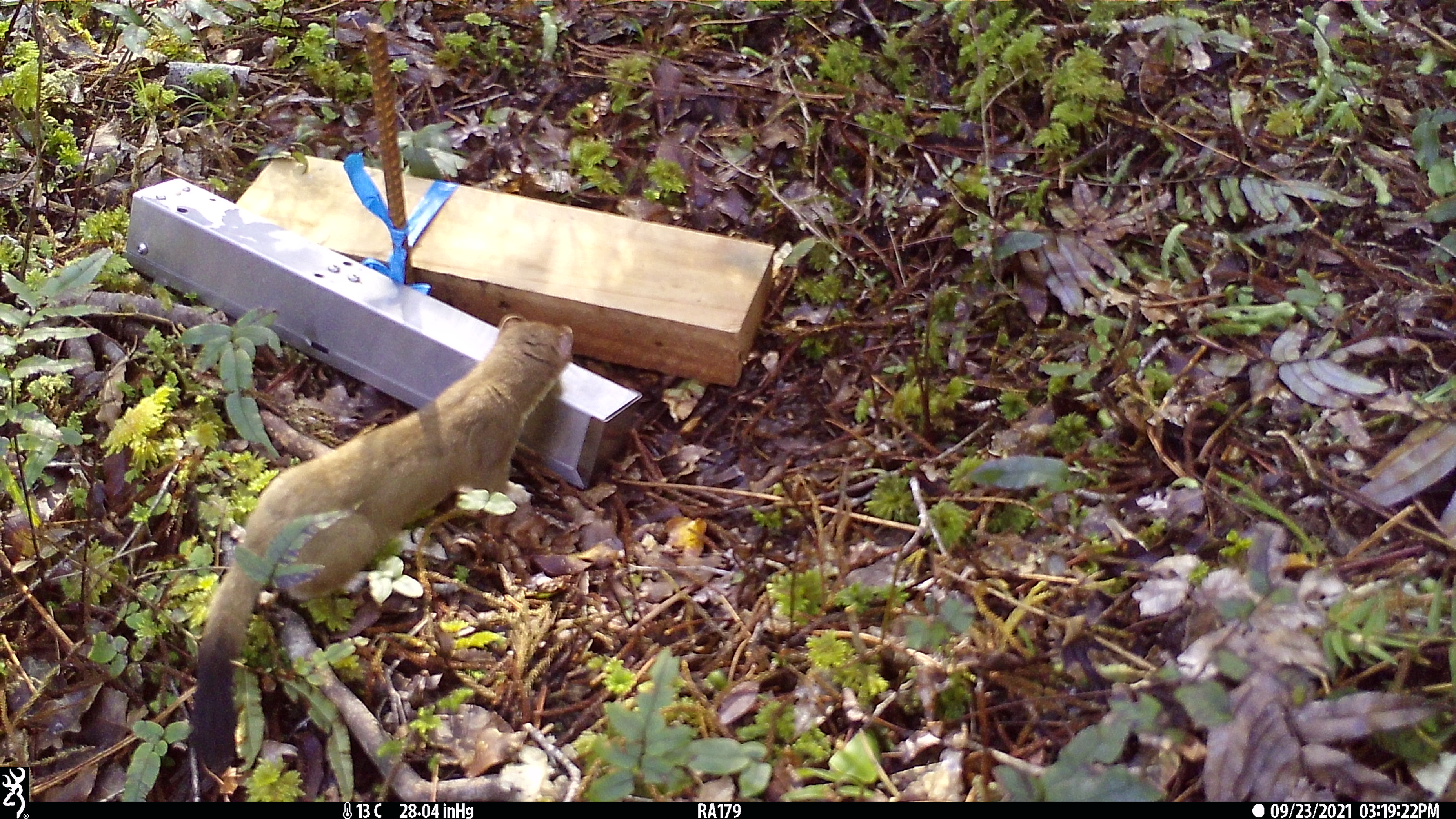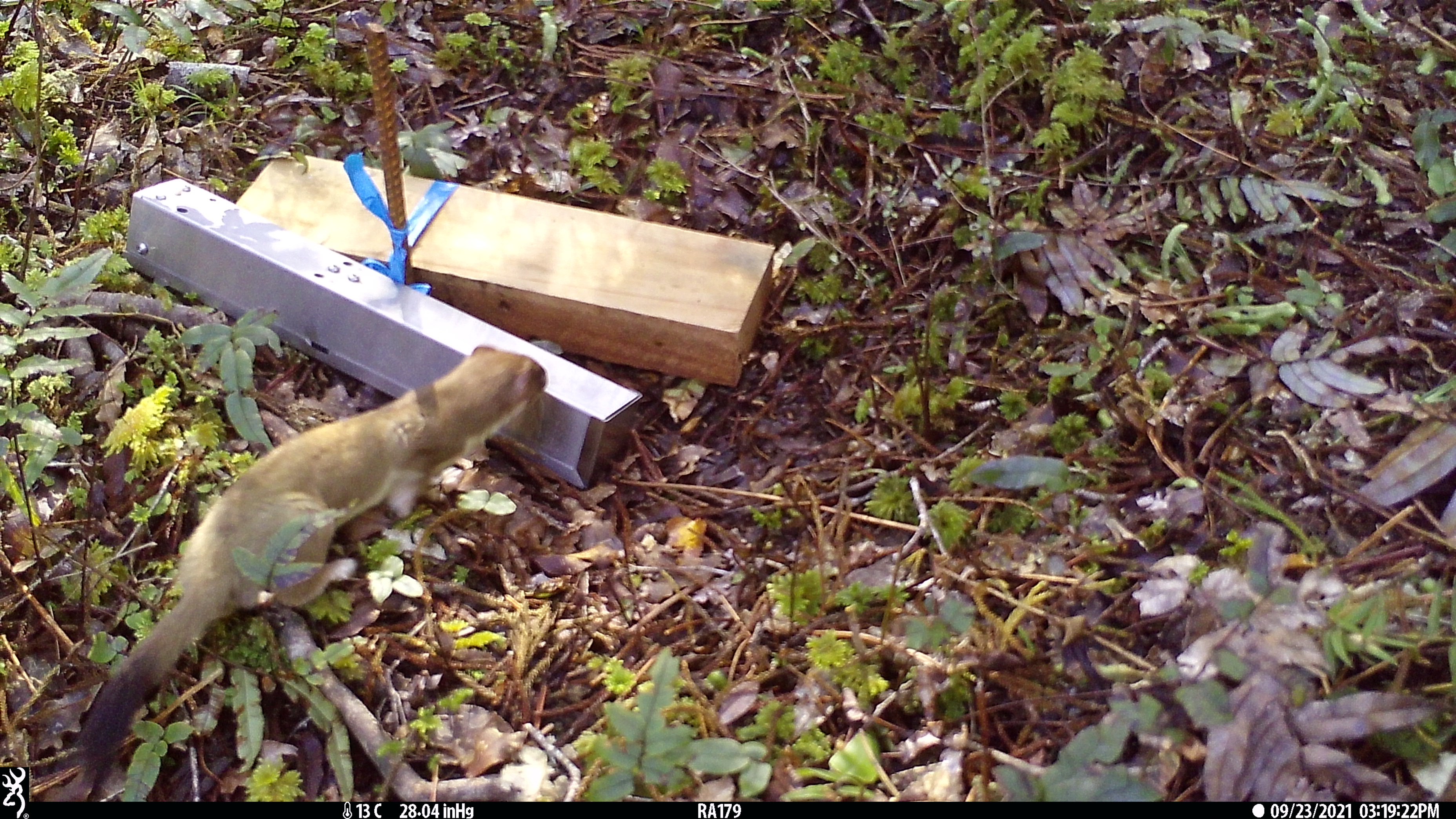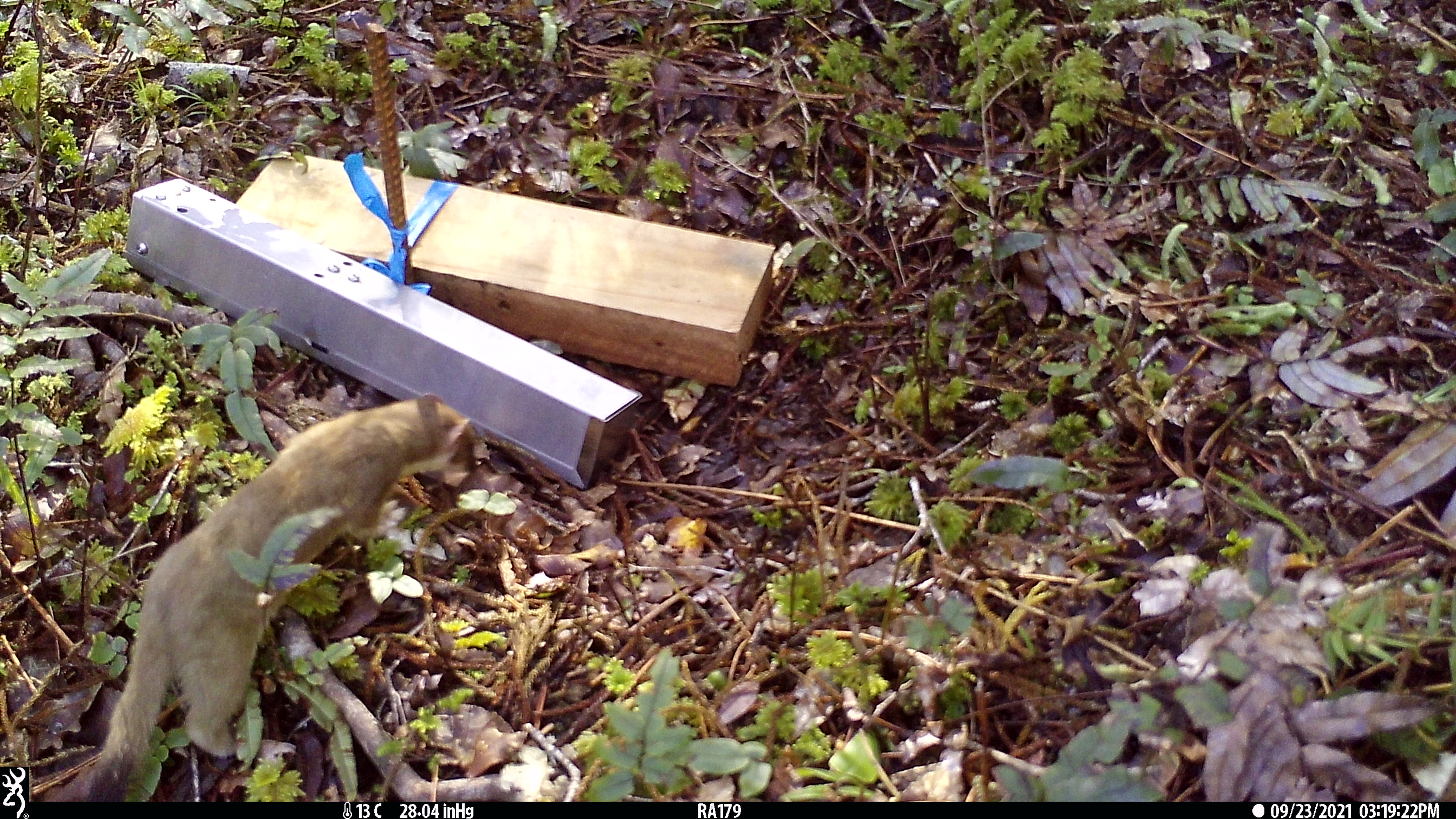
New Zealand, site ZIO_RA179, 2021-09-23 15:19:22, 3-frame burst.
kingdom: Animalia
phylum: Chordata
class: Mammalia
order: Carnivora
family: Mustelidae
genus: Mustela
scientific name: Mustela erminea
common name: stoat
Stoat (Mustela erminea).